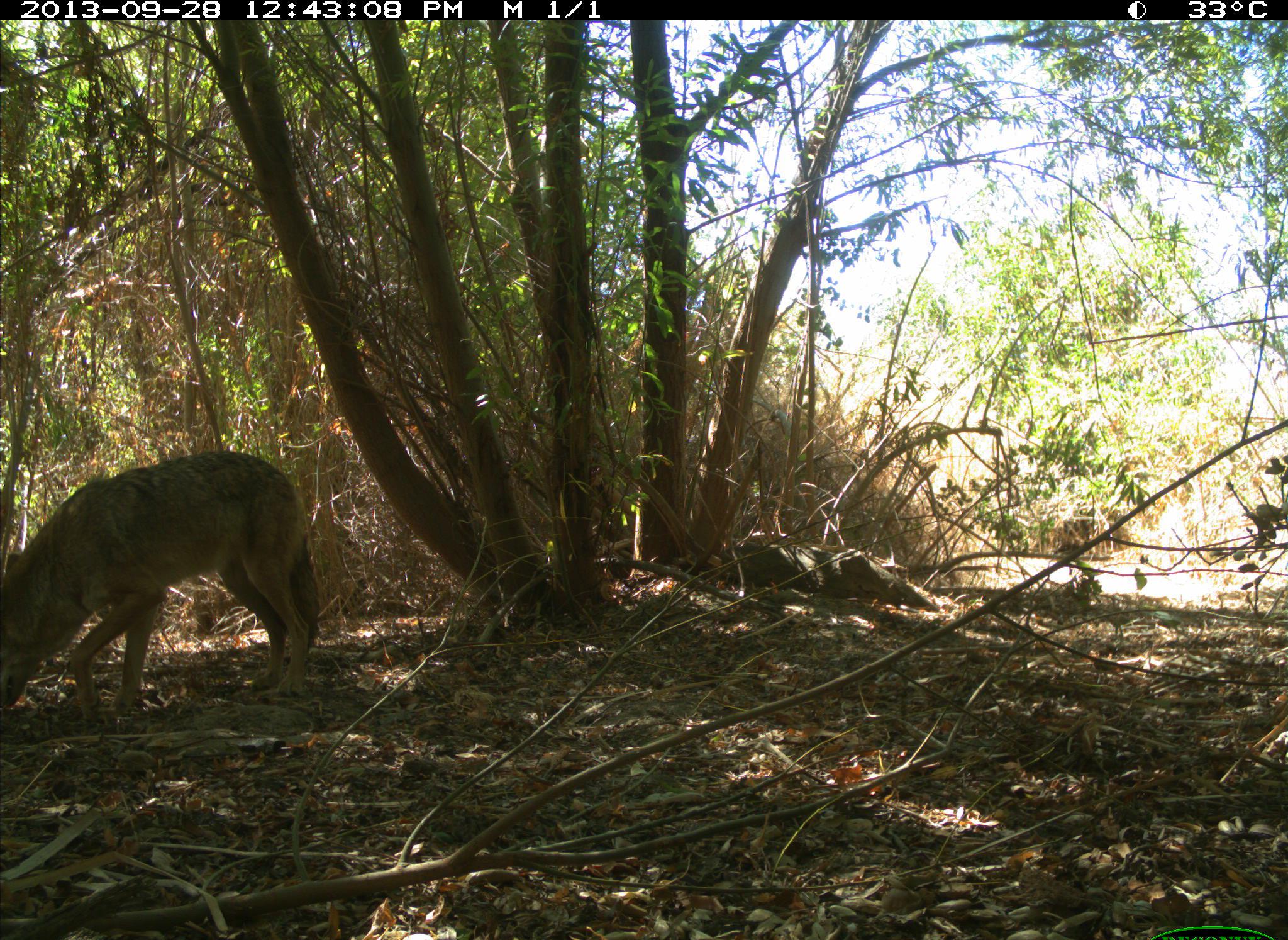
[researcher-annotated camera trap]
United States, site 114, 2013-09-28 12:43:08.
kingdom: Animalia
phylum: Chordata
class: Mammalia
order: Carnivora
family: Canidae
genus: Canis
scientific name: Canis latrans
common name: coyote